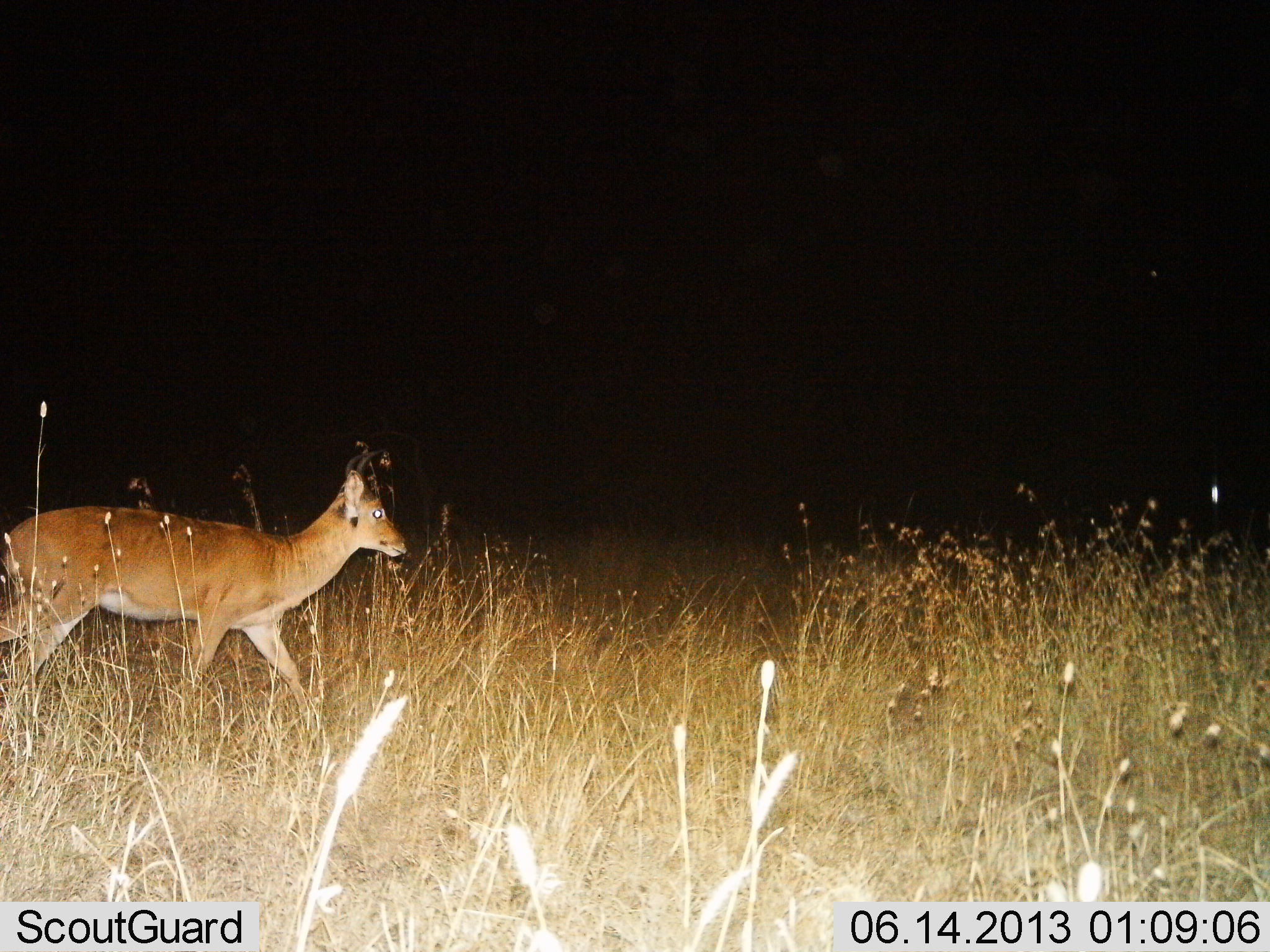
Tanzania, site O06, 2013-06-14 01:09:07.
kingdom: Animalia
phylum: Chordata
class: Mammalia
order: Artiodactyla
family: Bovidae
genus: Redunca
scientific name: Redunca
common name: reedbuck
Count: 1.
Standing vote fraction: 20%.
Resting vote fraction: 0%.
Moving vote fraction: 80%.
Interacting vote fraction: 0%.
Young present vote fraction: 0%.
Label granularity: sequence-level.